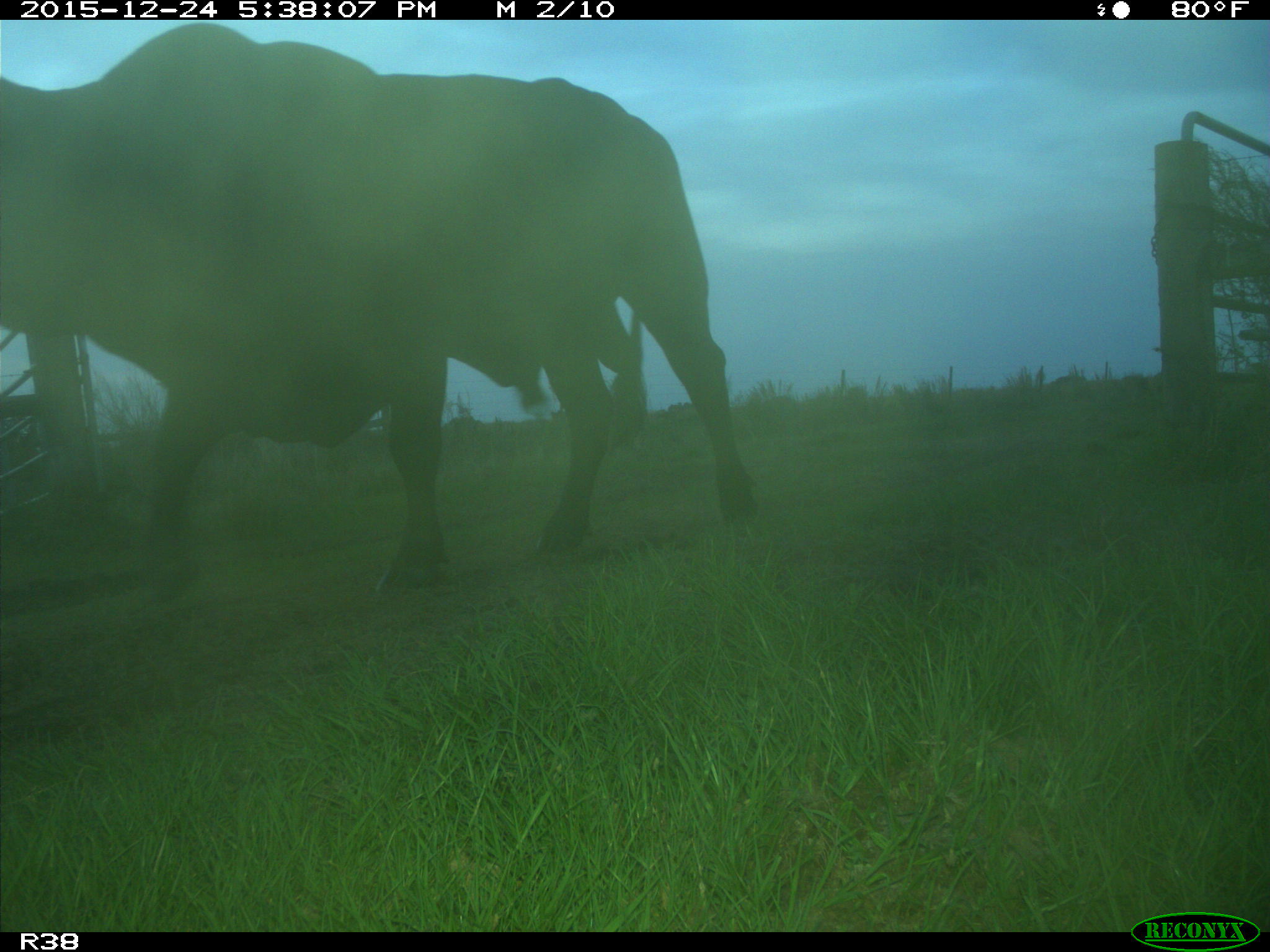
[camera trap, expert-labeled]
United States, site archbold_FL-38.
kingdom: Animalia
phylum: Chordata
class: Mammalia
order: Artiodactyla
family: Bovidae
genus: Bos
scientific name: Bos taurus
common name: domestic cow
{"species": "Bos taurus (domestic cow)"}